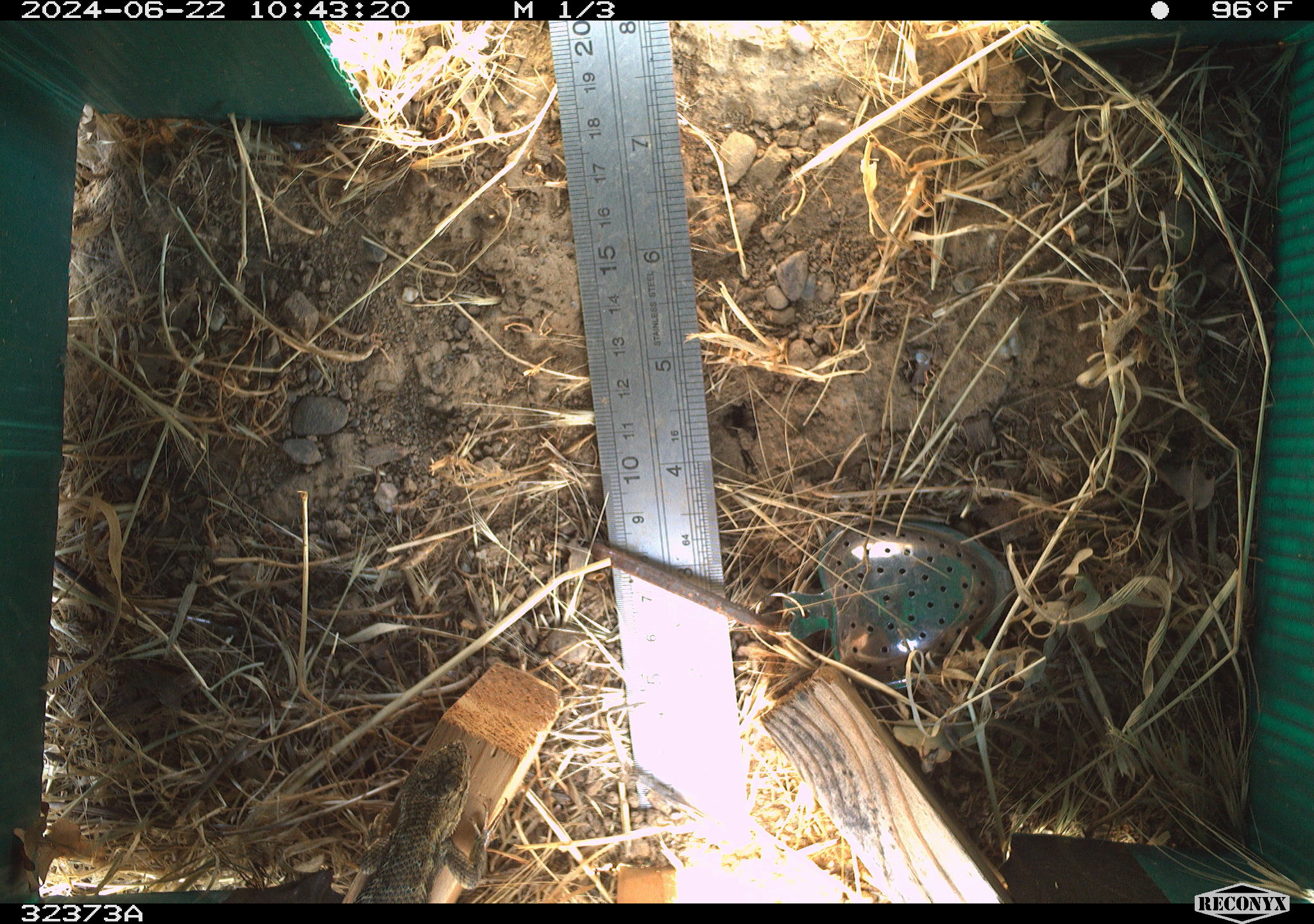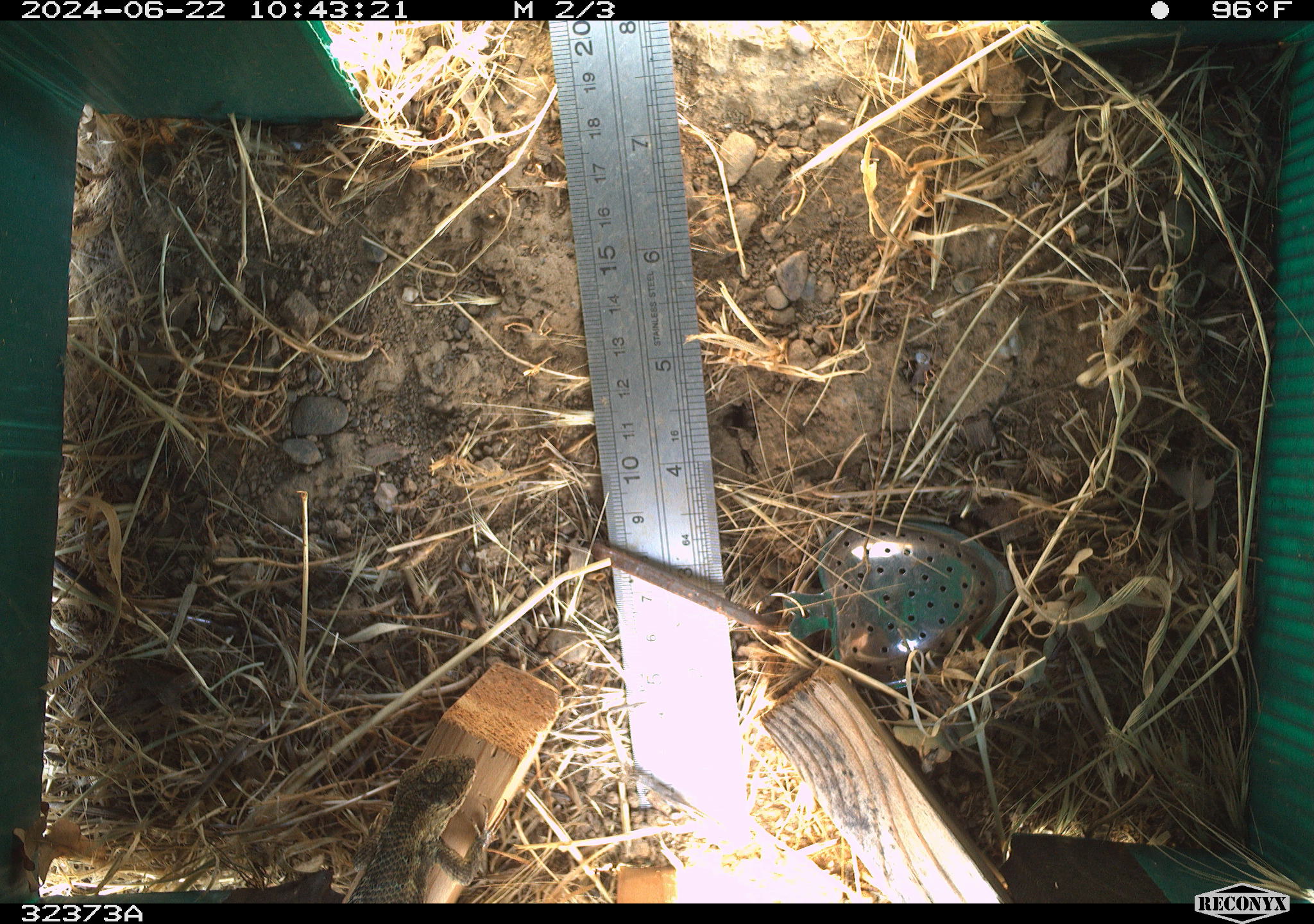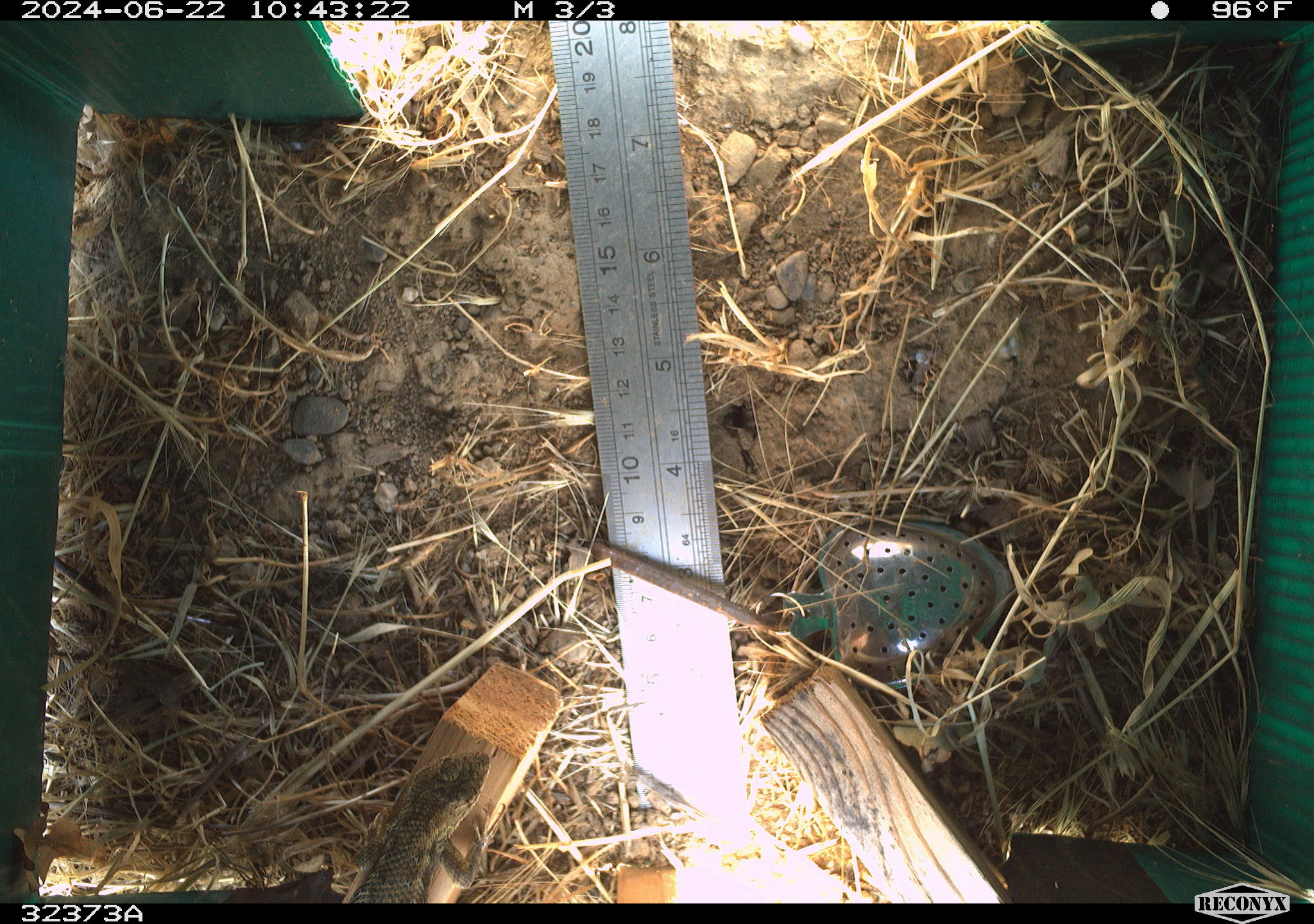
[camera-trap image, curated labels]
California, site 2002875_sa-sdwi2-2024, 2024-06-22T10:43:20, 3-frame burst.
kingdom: Animalia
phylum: Chordata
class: Reptilia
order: Squamata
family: Phrynosomatidae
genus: Sceloporus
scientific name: Sceloporus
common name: spiny lizards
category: sceloporus species